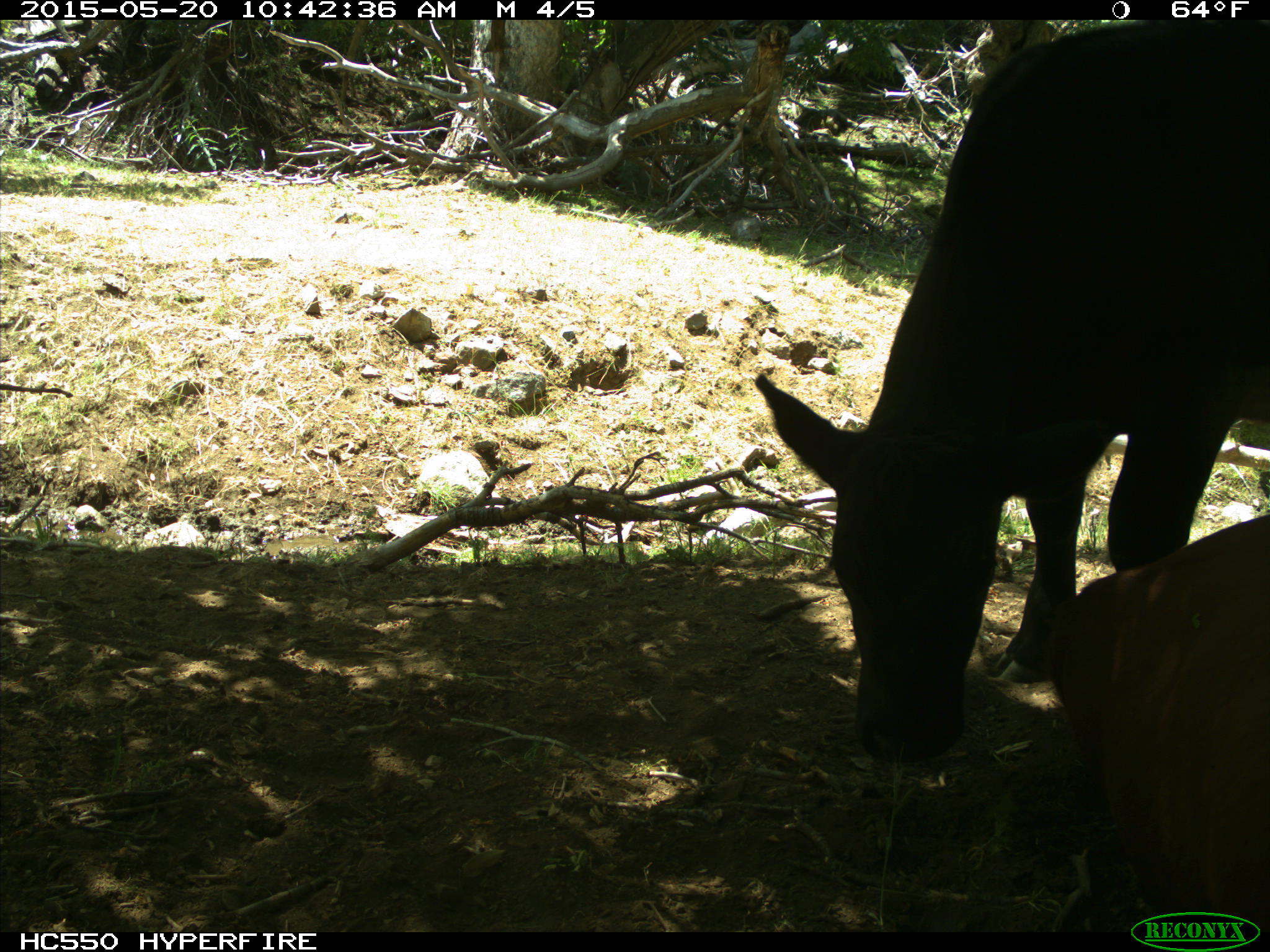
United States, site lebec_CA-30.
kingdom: Animalia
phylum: Chordata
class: Mammalia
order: Artiodactyla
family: Bovidae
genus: Bos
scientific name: Bos taurus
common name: domestic cow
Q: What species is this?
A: Bos taurus (domestic cow).